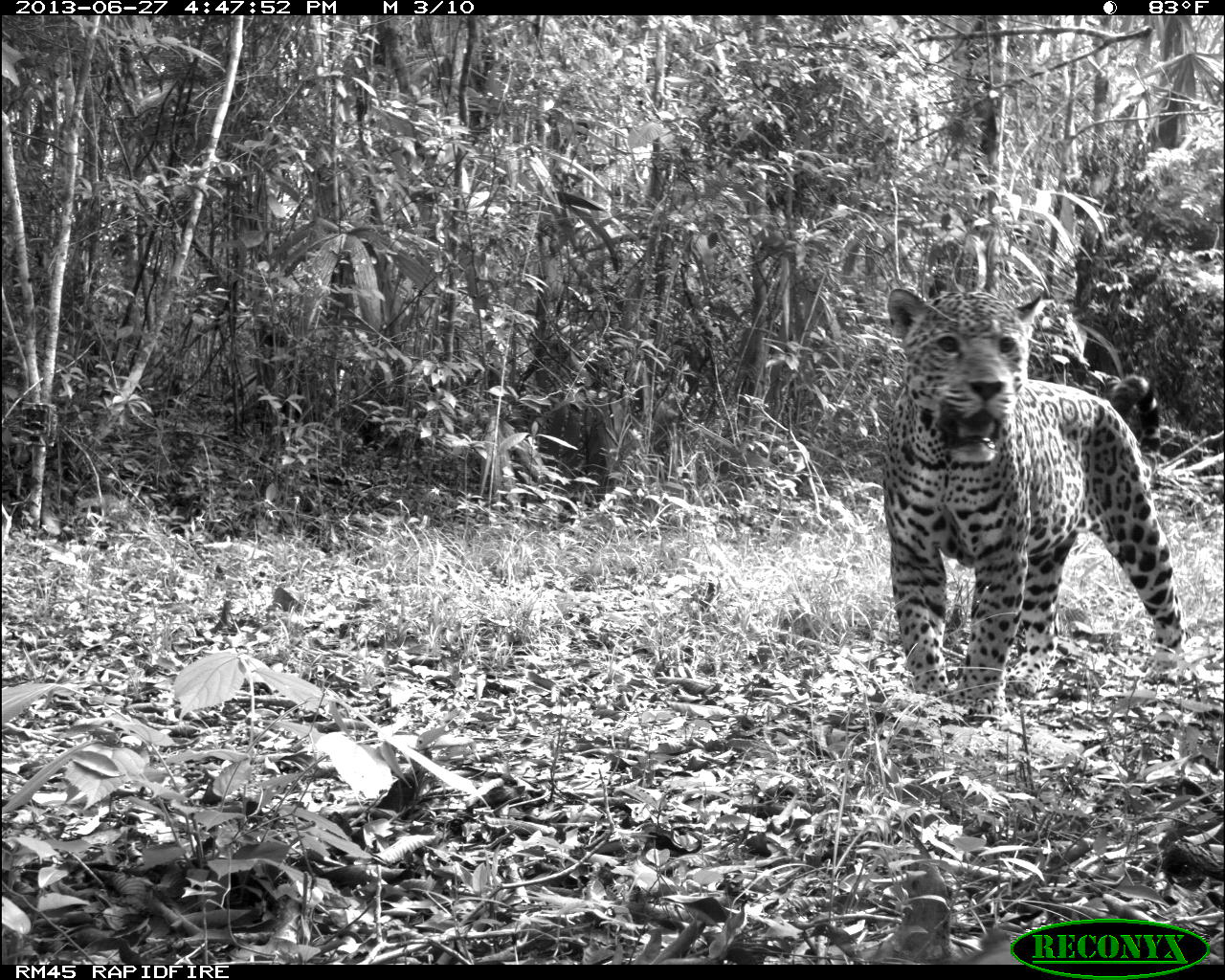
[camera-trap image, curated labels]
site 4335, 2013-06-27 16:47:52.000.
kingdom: Animalia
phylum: Chordata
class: Mammalia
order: Carnivora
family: Felidae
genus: Panthera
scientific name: Panthera onca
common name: jaguar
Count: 1.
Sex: male.